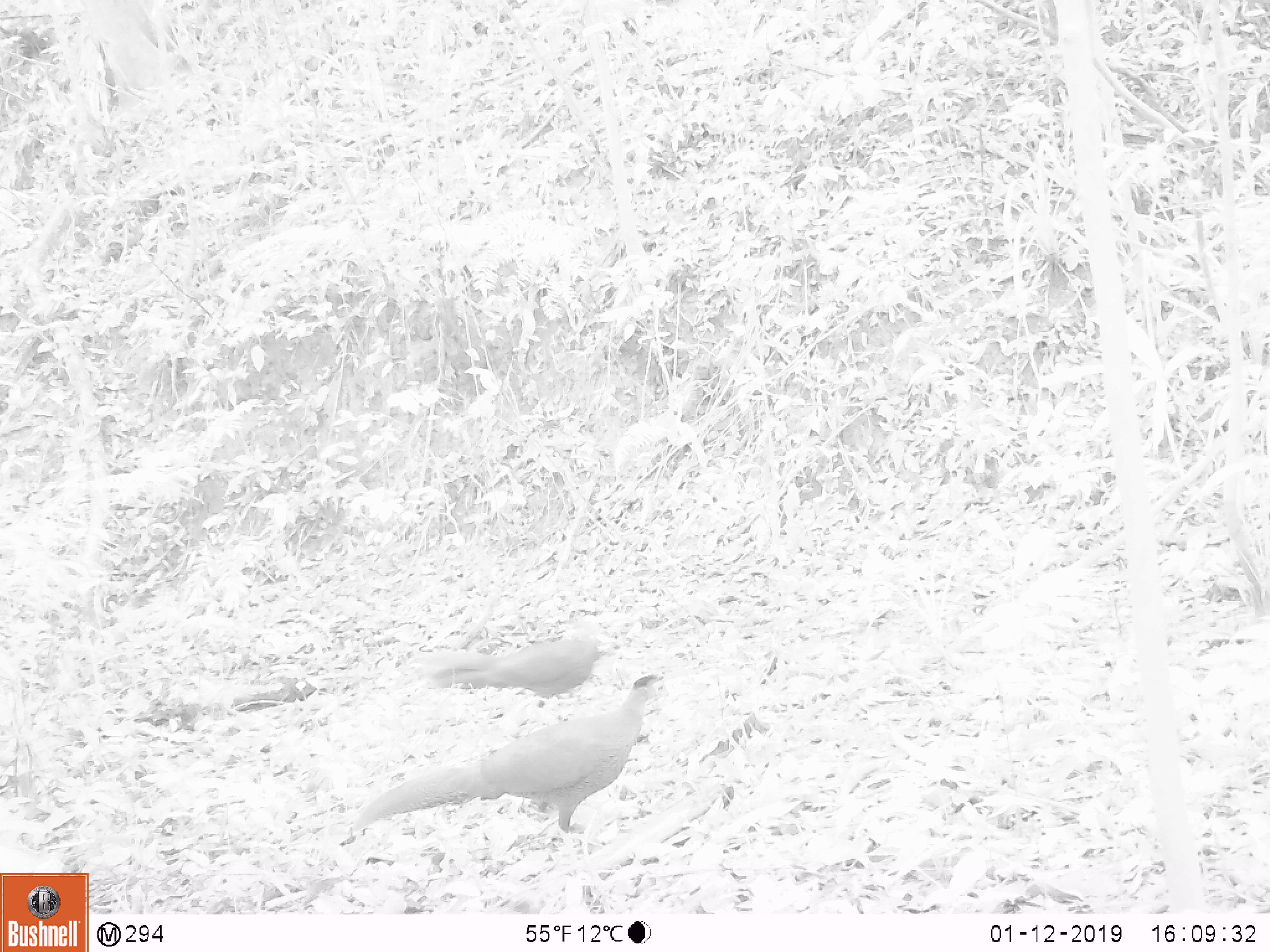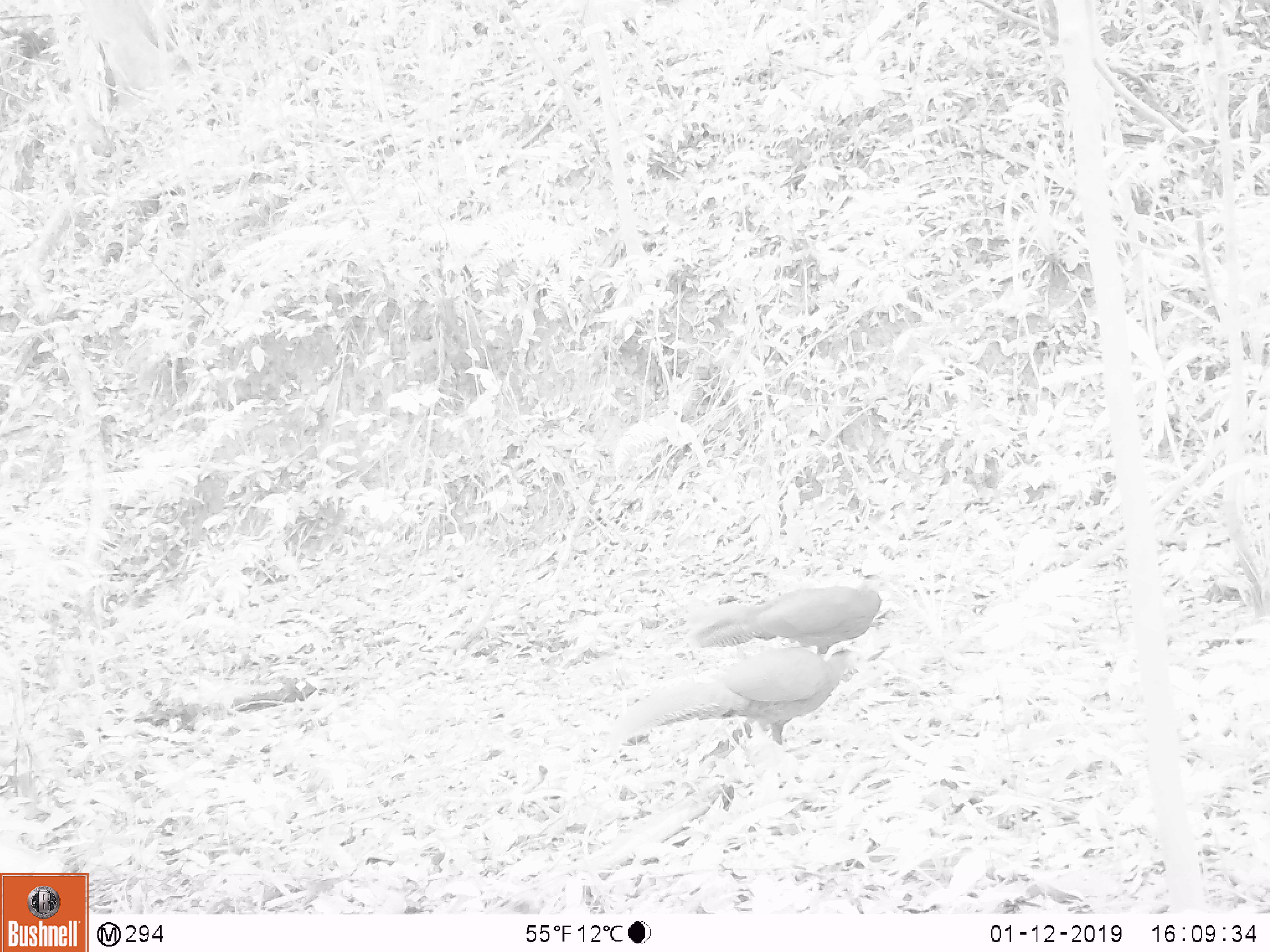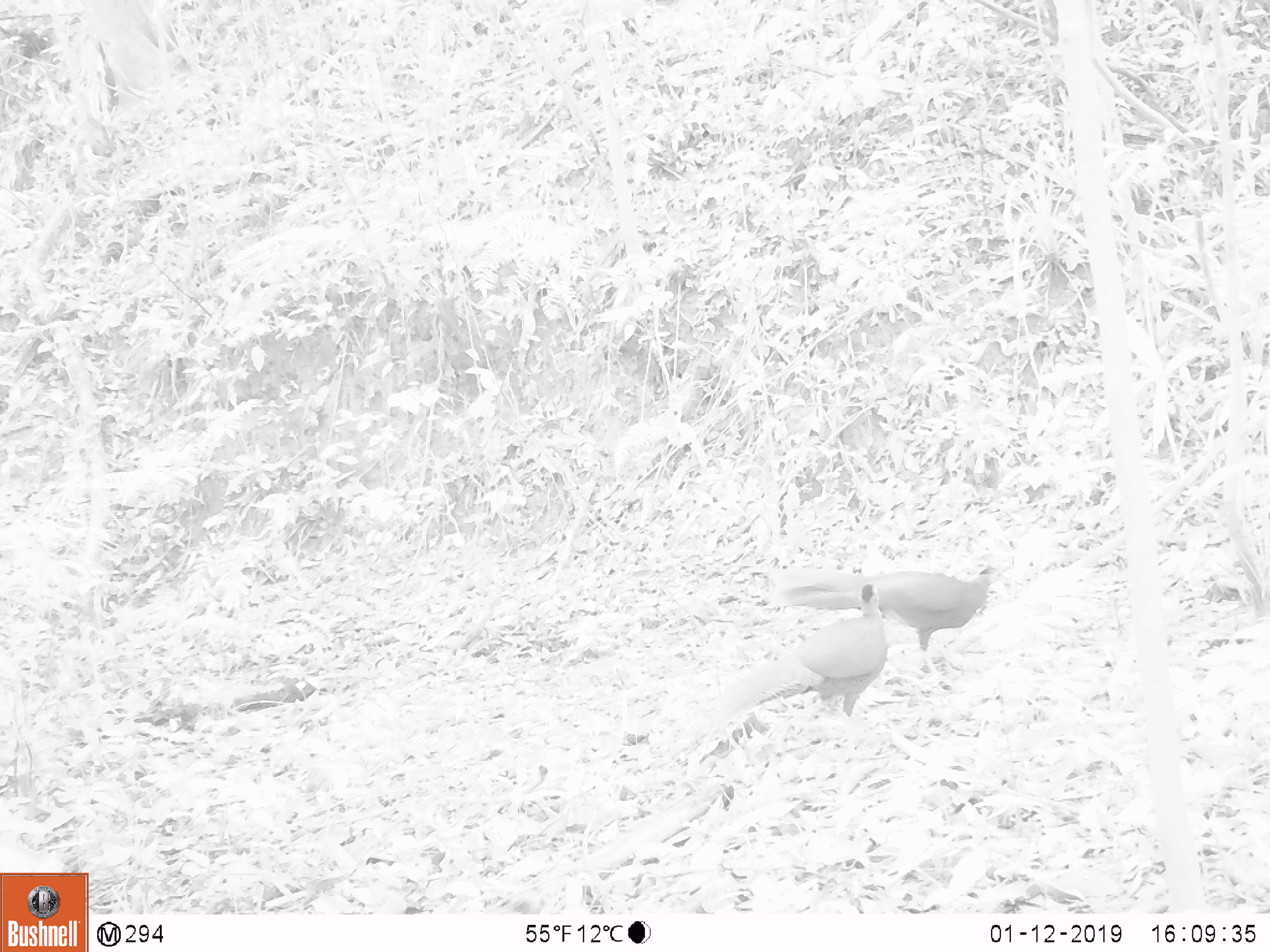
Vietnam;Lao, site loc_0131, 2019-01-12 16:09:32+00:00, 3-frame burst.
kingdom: Animalia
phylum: Chordata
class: Aves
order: Galliformes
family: Phasianidae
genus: Lophura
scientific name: Lophura nycthemera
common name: silver pheasant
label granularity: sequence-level